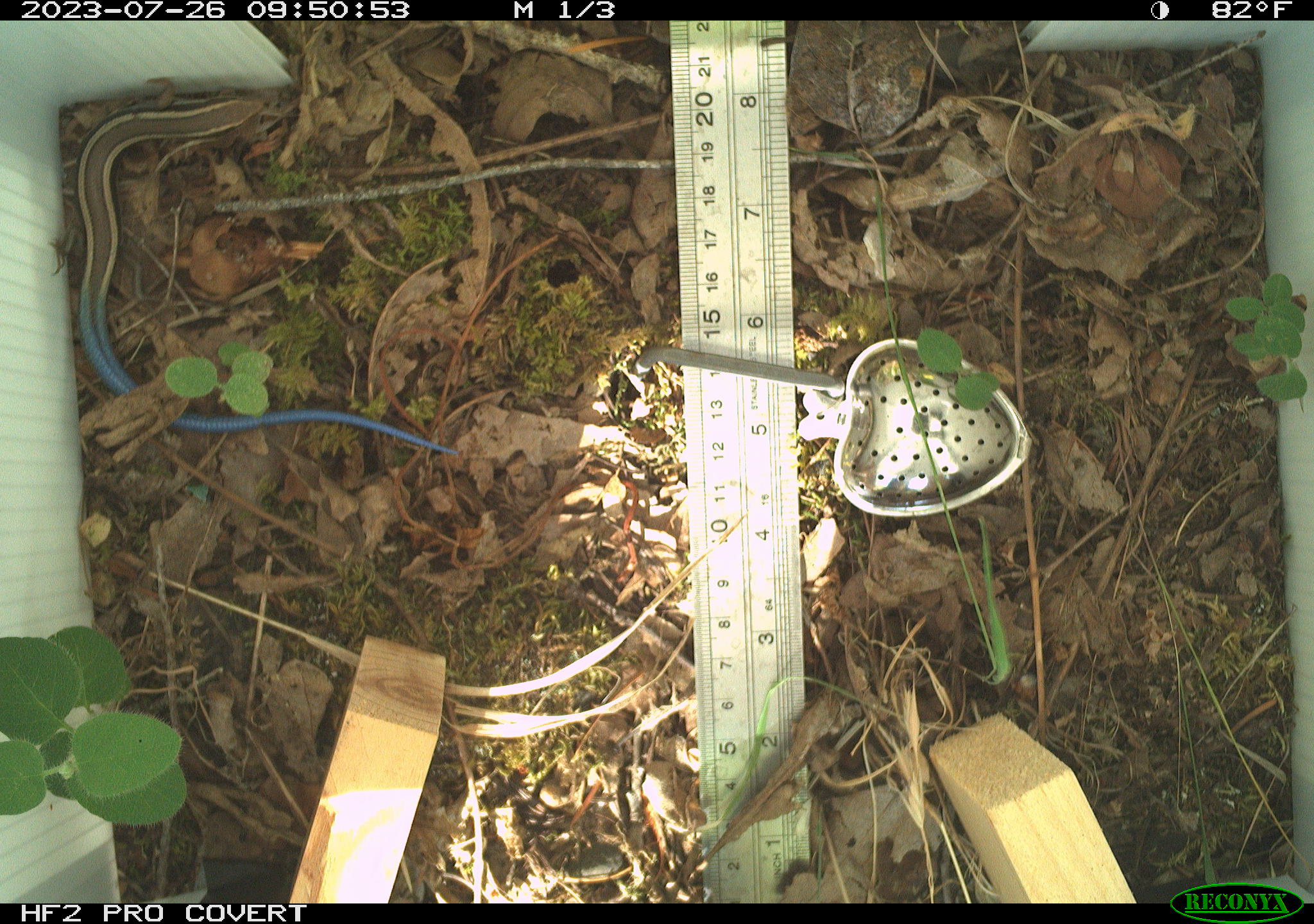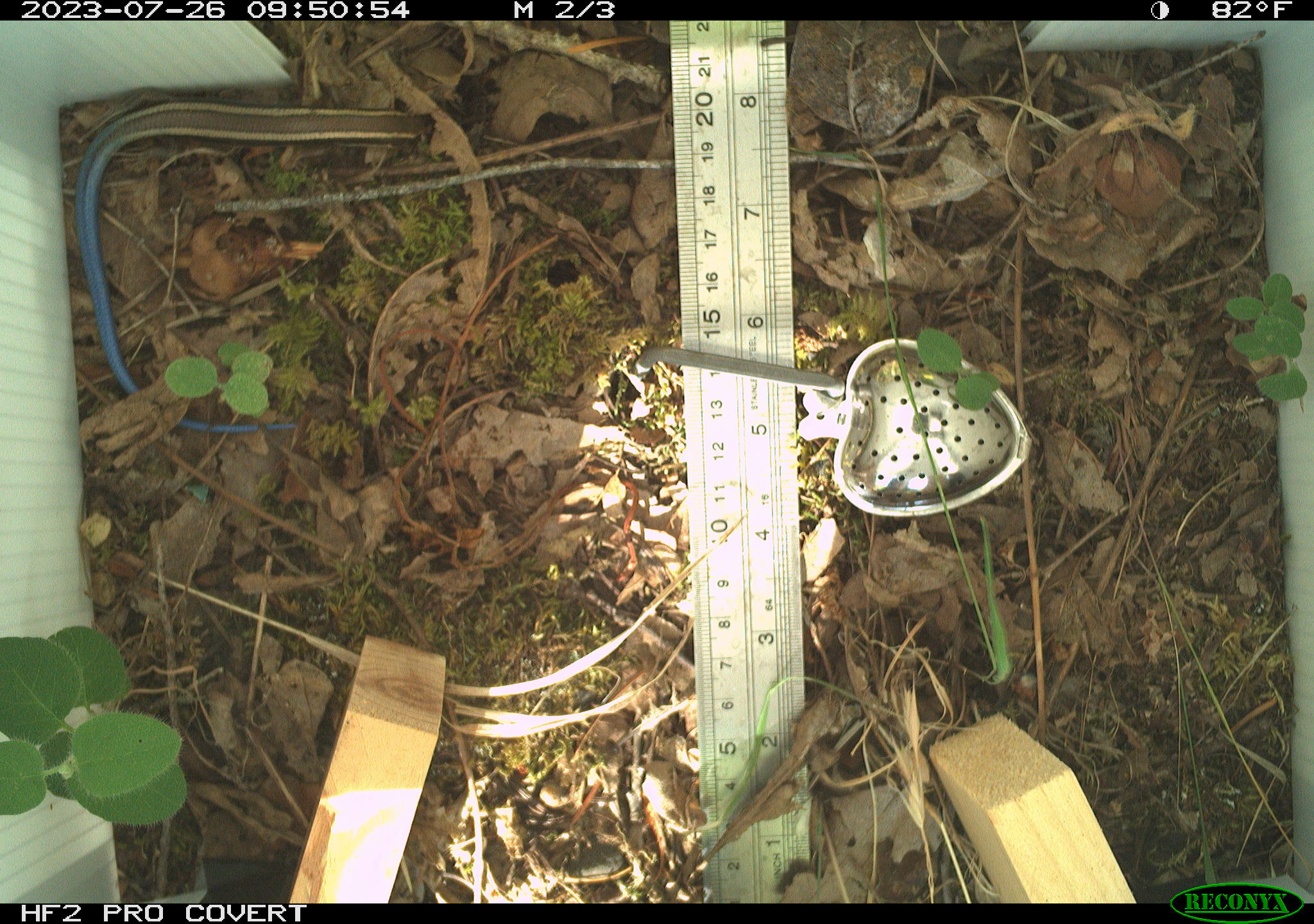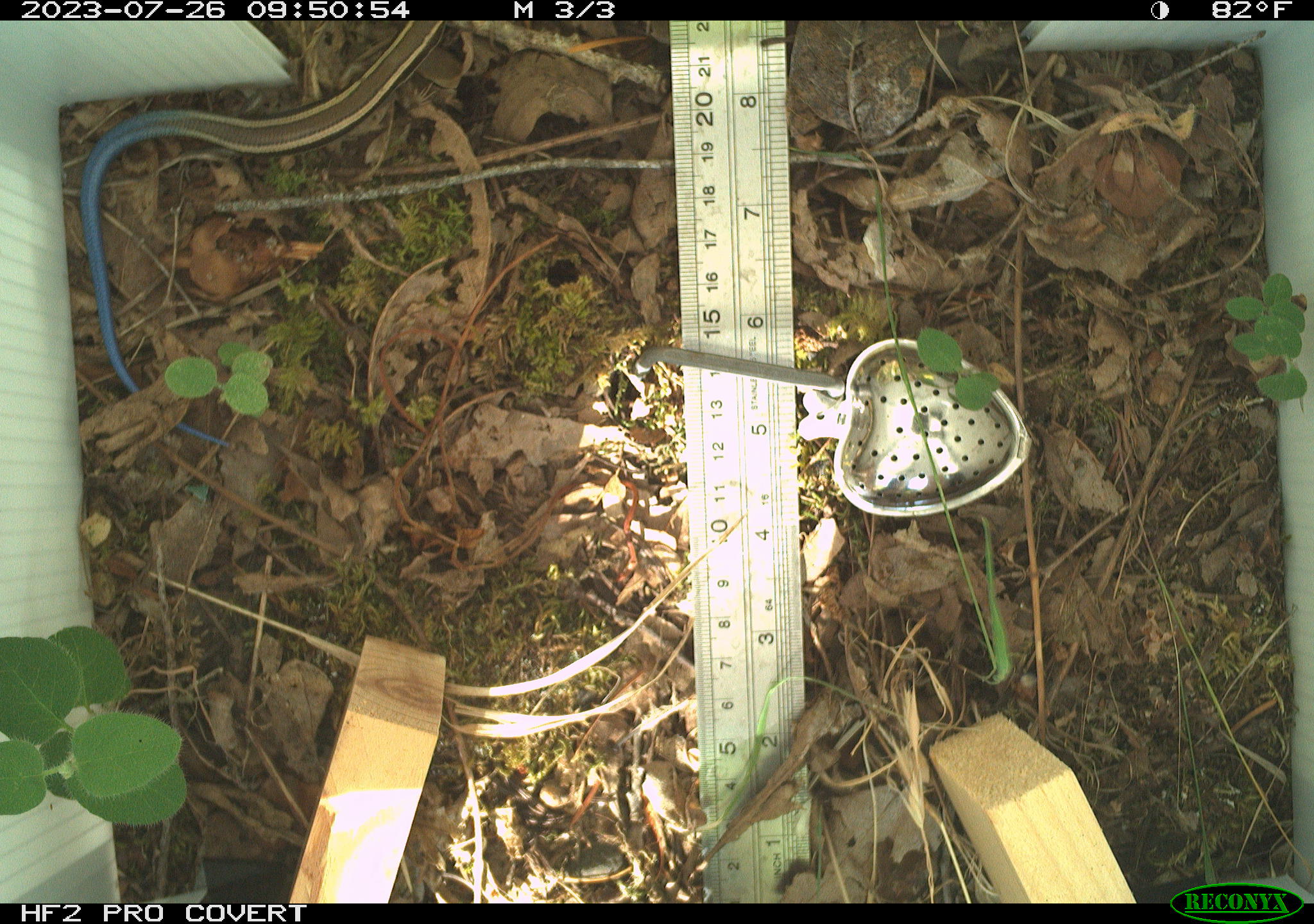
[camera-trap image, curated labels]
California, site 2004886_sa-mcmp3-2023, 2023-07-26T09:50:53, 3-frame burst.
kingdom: Animalia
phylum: Chordata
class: Reptilia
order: Squamata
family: Scincidae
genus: Plestiodon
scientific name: Plestiodon skiltonianus skiltonianus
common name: skilton's skink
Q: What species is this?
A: Skilton's skink (Plestiodon skiltonianus skiltonianus).